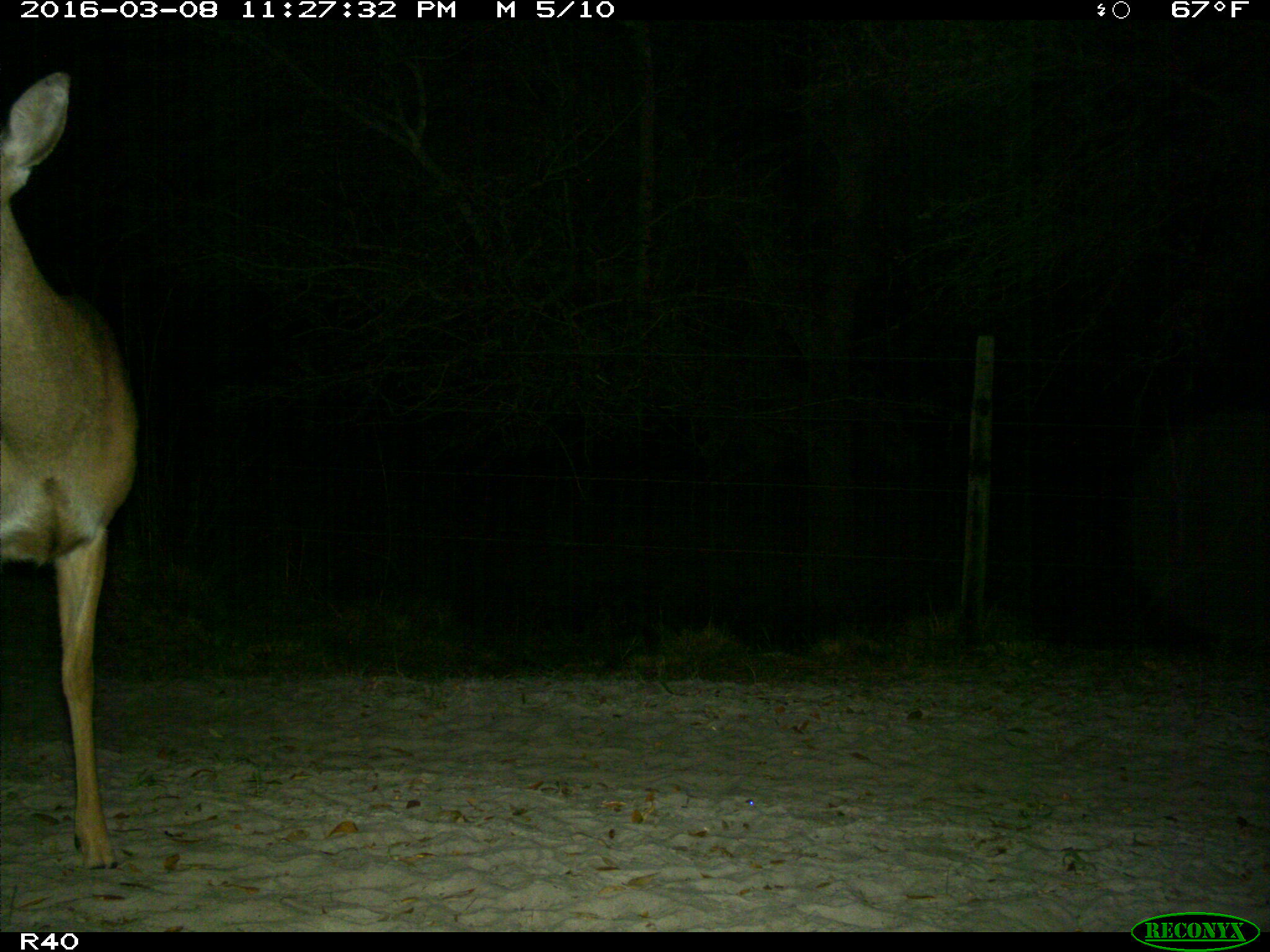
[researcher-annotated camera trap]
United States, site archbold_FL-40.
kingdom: Animalia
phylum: Chordata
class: Mammalia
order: Artiodactyla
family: Cervidae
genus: Odocoileus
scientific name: Odocoileus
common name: deer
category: unidentified deer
Unidentified deer (deer) (Odocoileus).